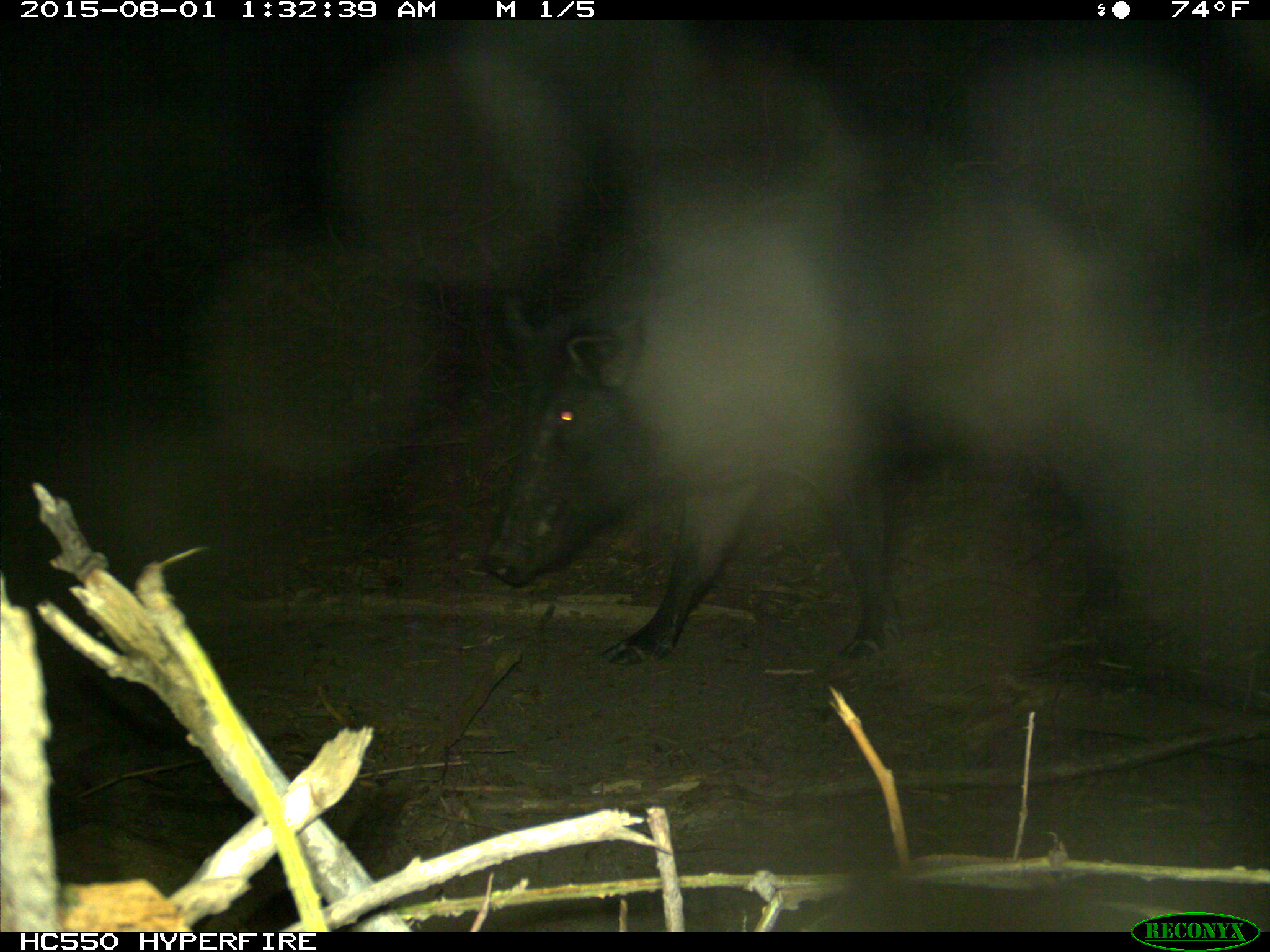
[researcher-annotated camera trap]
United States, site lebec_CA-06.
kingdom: Animalia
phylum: Chordata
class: Mammalia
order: Artiodactyla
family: Suidae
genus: Sus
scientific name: Sus scrofa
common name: wild boar